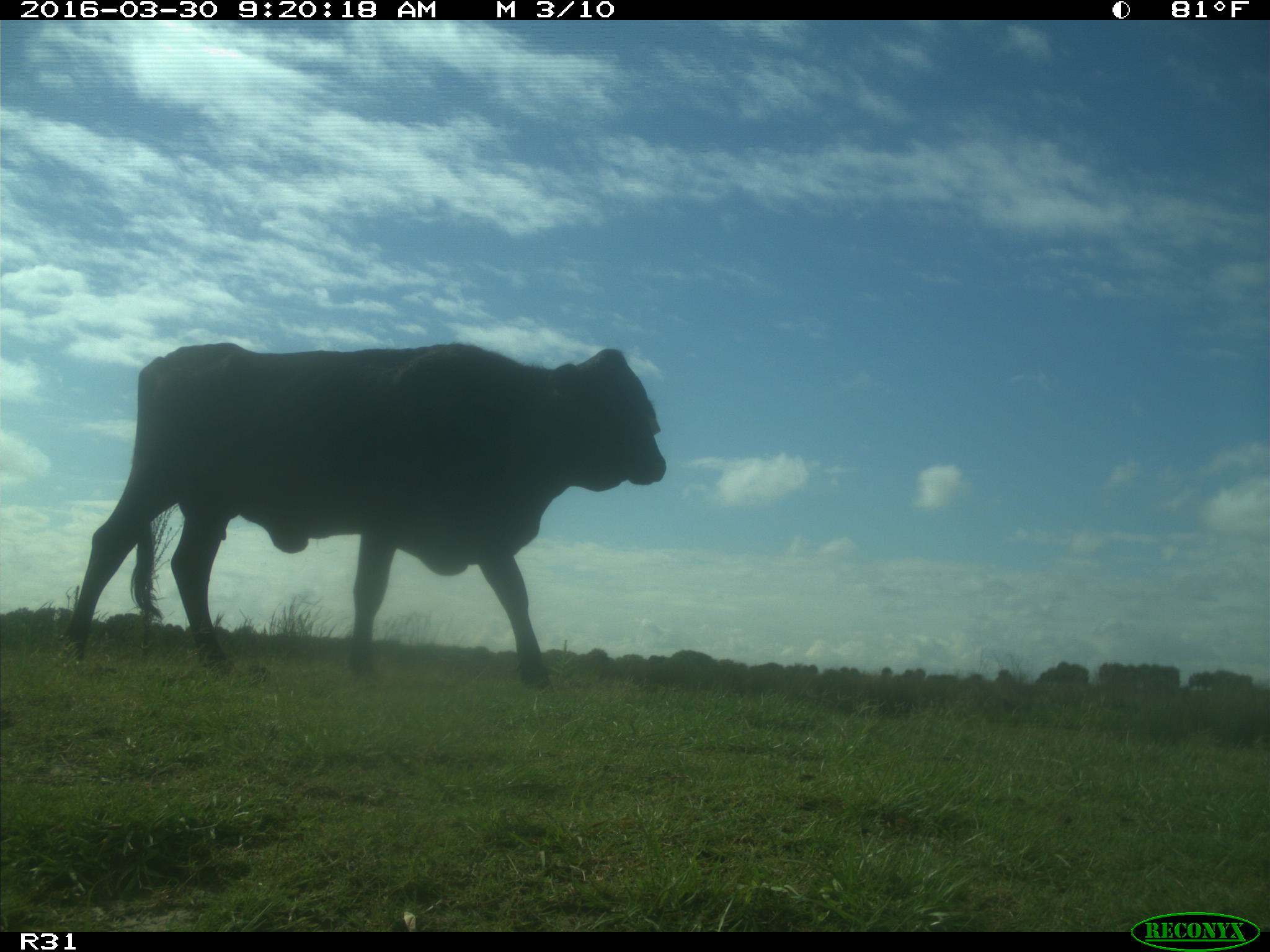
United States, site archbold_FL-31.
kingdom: Animalia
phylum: Chordata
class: Mammalia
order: Artiodactyla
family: Bovidae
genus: Bos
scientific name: Bos taurus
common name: domestic cow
Bos taurus (domestic cow).